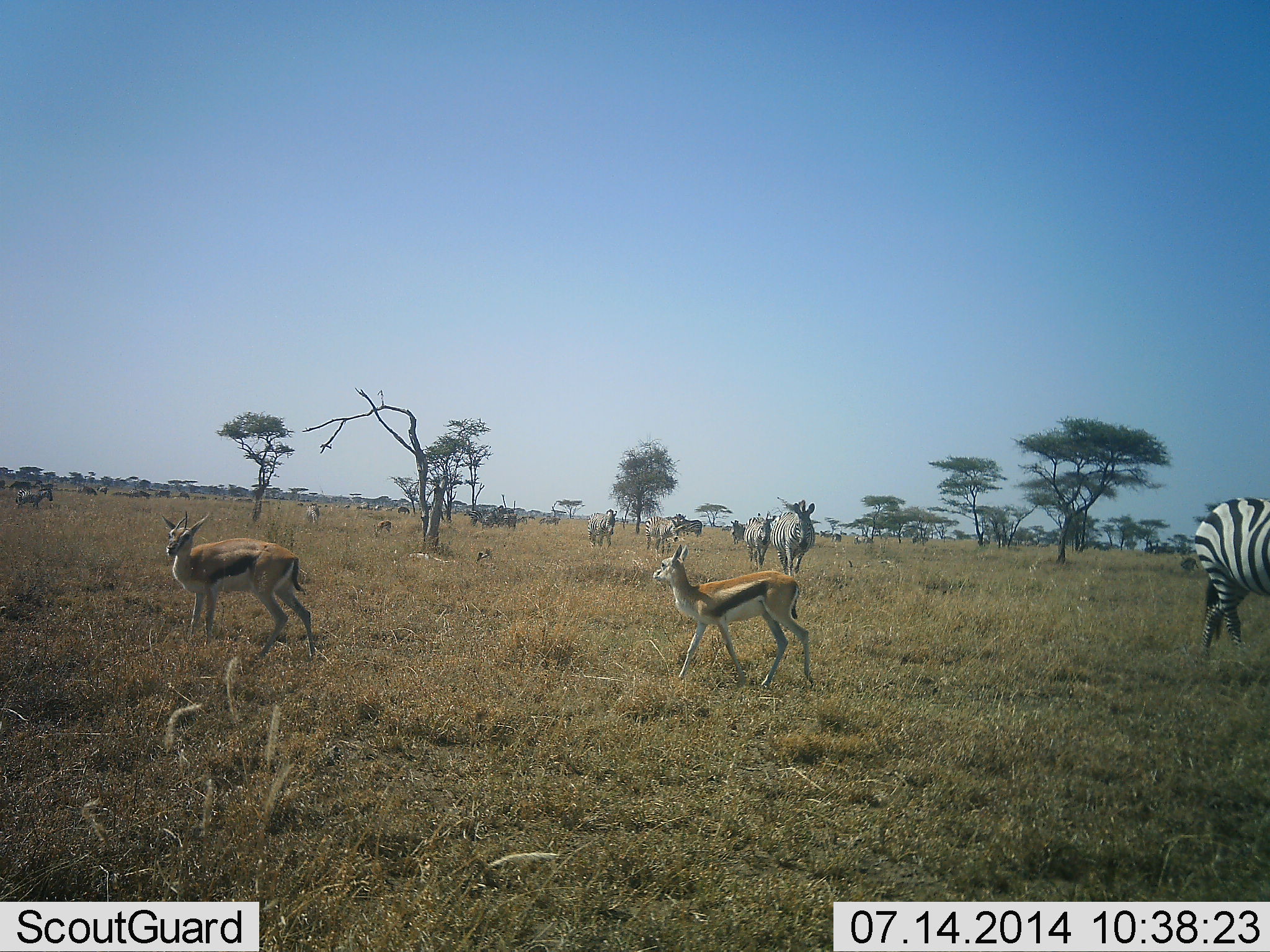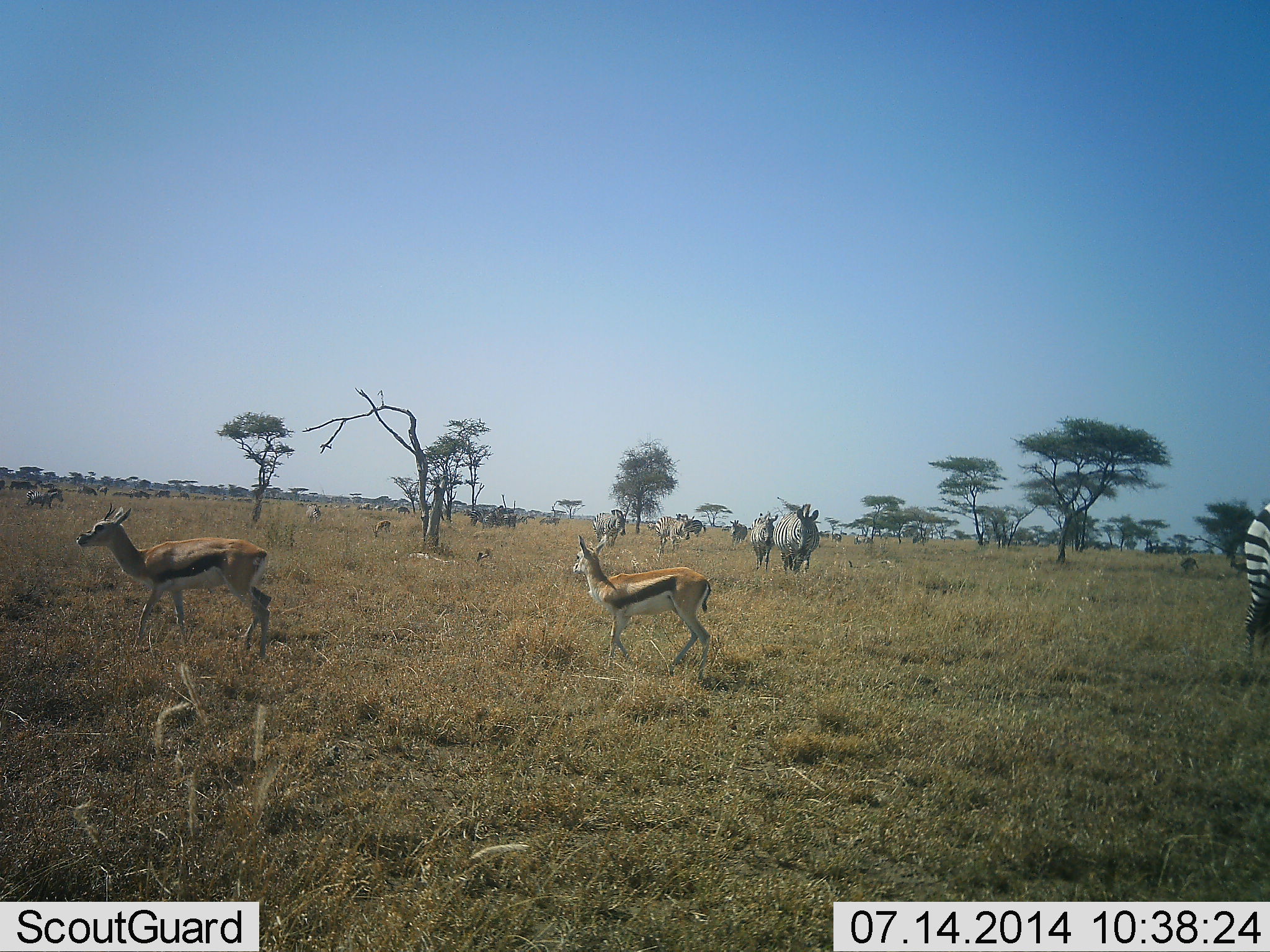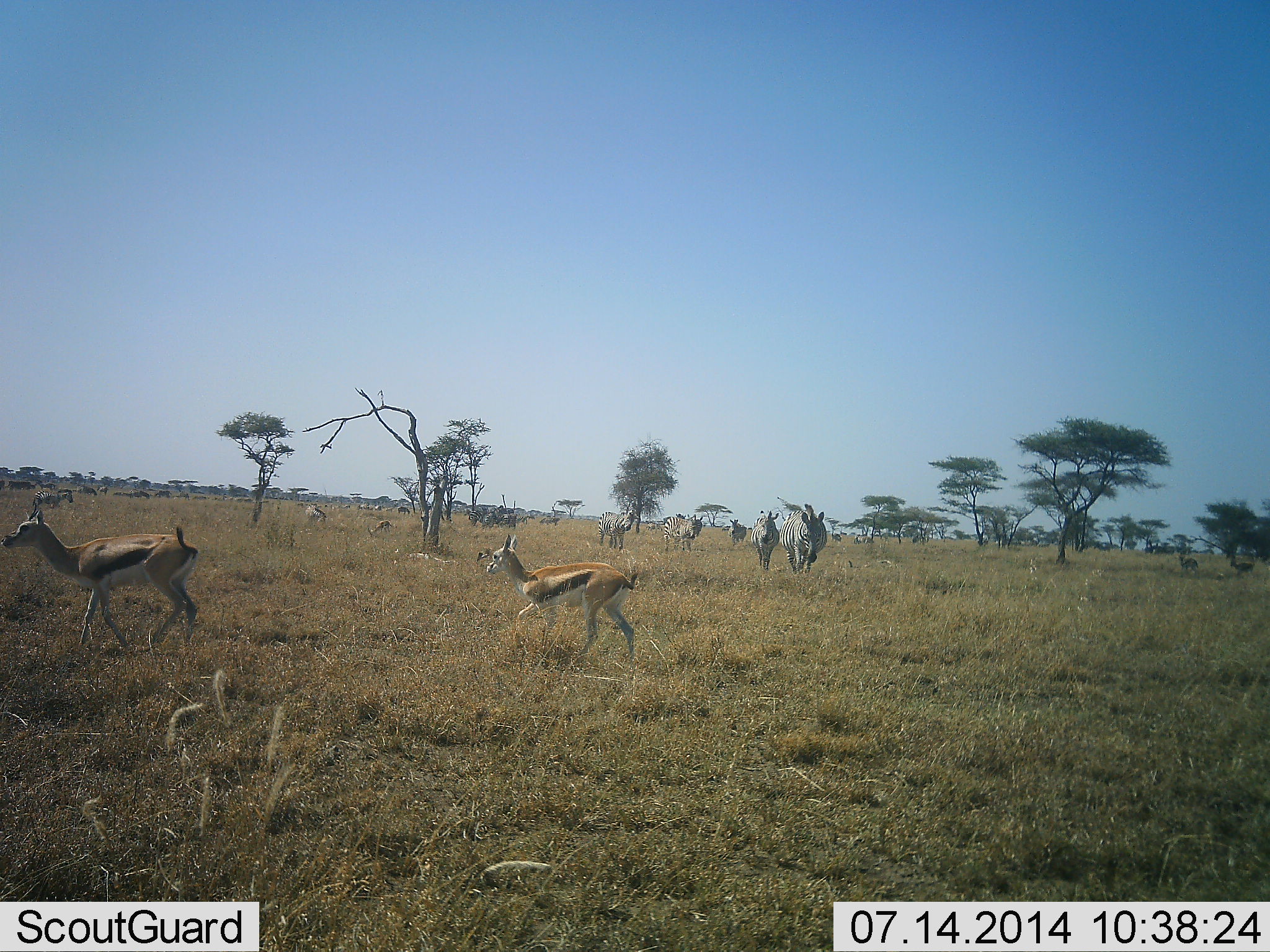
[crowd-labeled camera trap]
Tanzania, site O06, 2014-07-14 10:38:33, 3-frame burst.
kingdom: Animalia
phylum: Chordata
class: Mammalia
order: Artiodactyla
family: Bovidae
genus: Eudorcas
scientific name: Eudorcas thomsonii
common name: thomson's gazelle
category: gazellethomsons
Gazellethomsons (thomson's gazelle) (Eudorcas thomsonii), count 3. Behavior (volunteer vote fractions): standing 17%, resting 0%, moving 100%, interacting 0%. Young present (vote fraction): 0%. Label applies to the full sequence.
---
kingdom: Animalia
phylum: Chordata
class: Mammalia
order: Perissodactyla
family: Equidae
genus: Equus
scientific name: Equus quagga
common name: plains zebra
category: zebra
Zebra (plains zebra) (Equus quagga), count 11-50. Behavior (volunteer vote fractions): standing 17%, resting 0%, moving 92%, interacting 0%. Young present (vote fraction): 0%. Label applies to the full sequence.